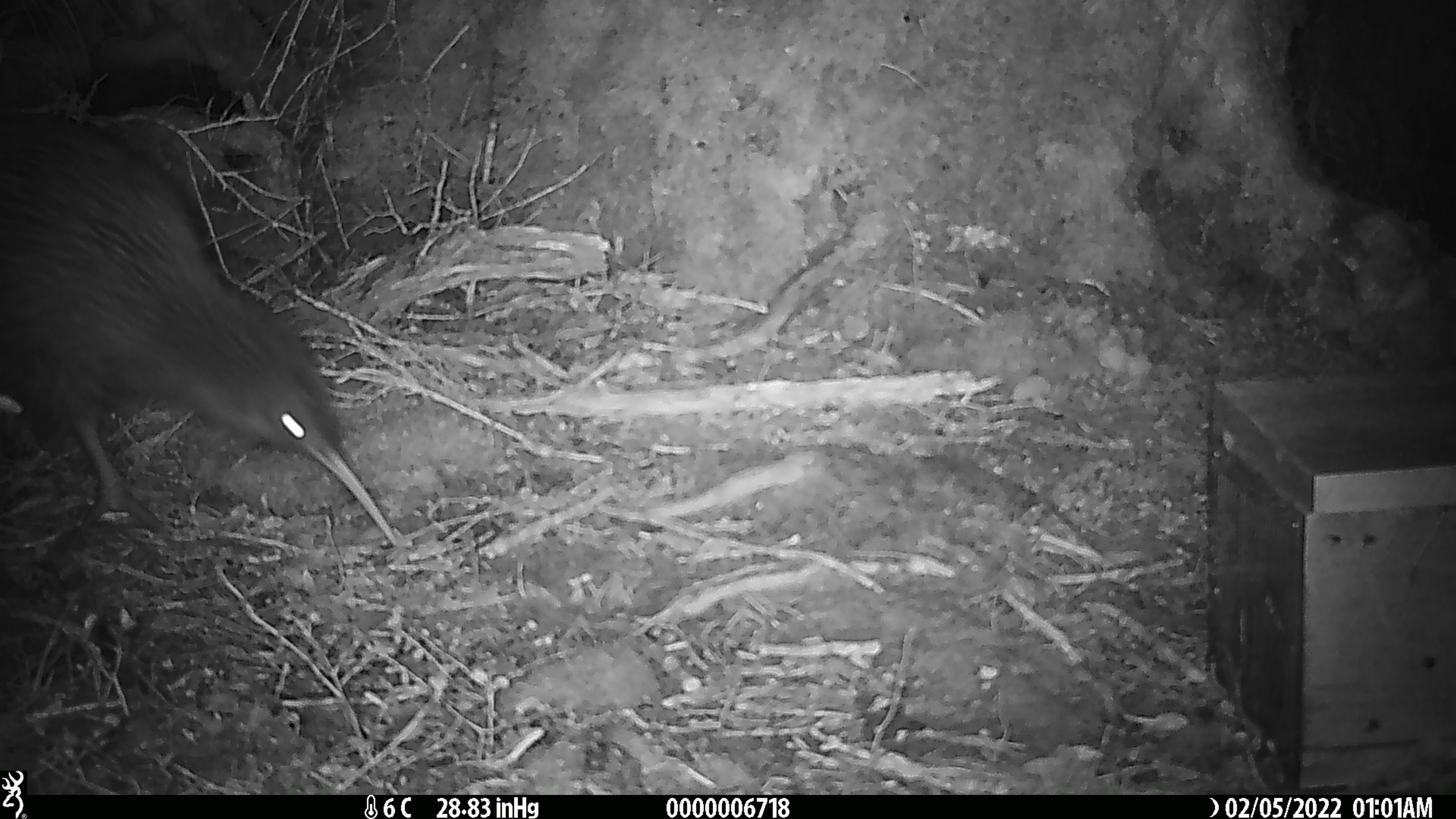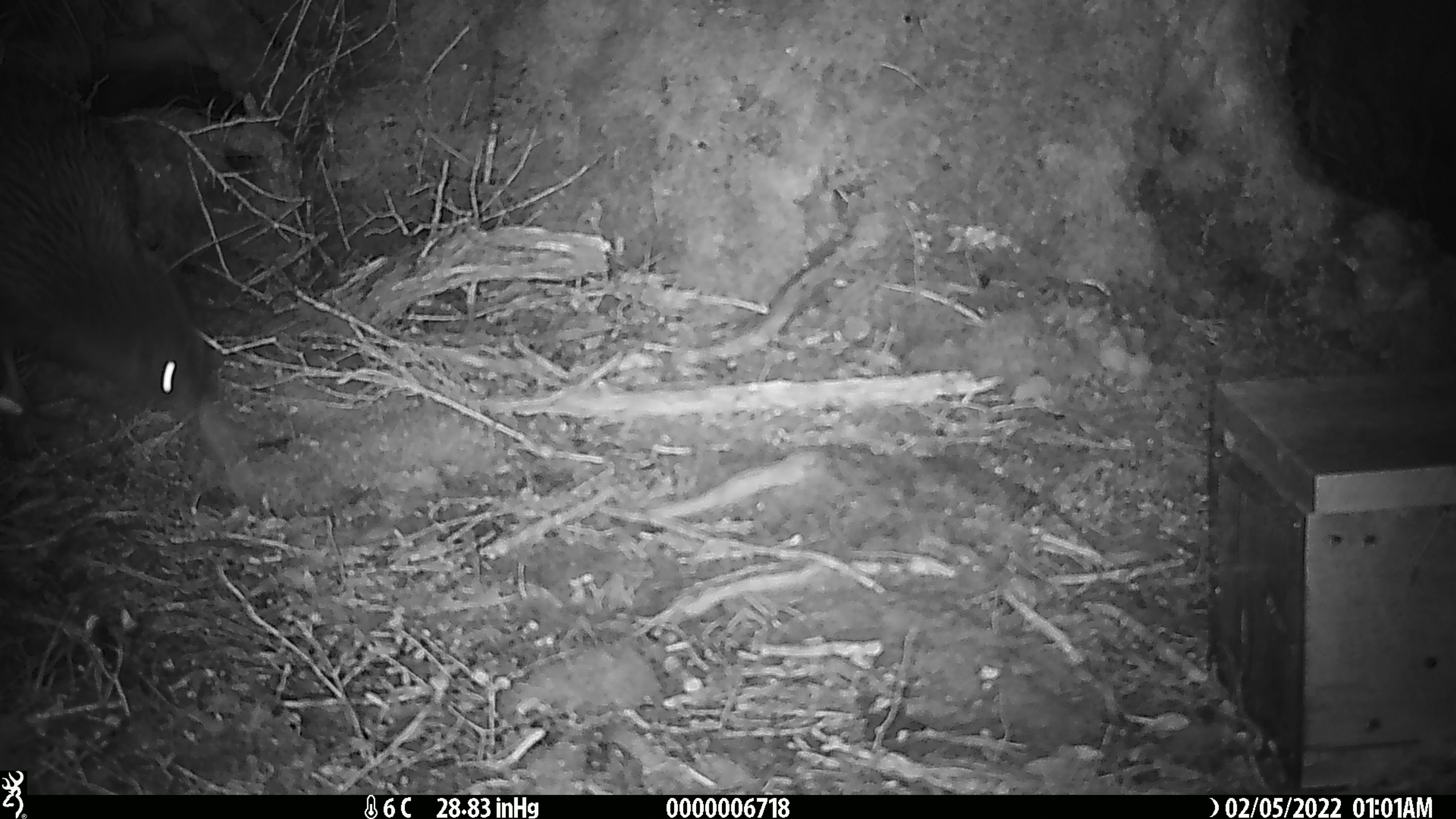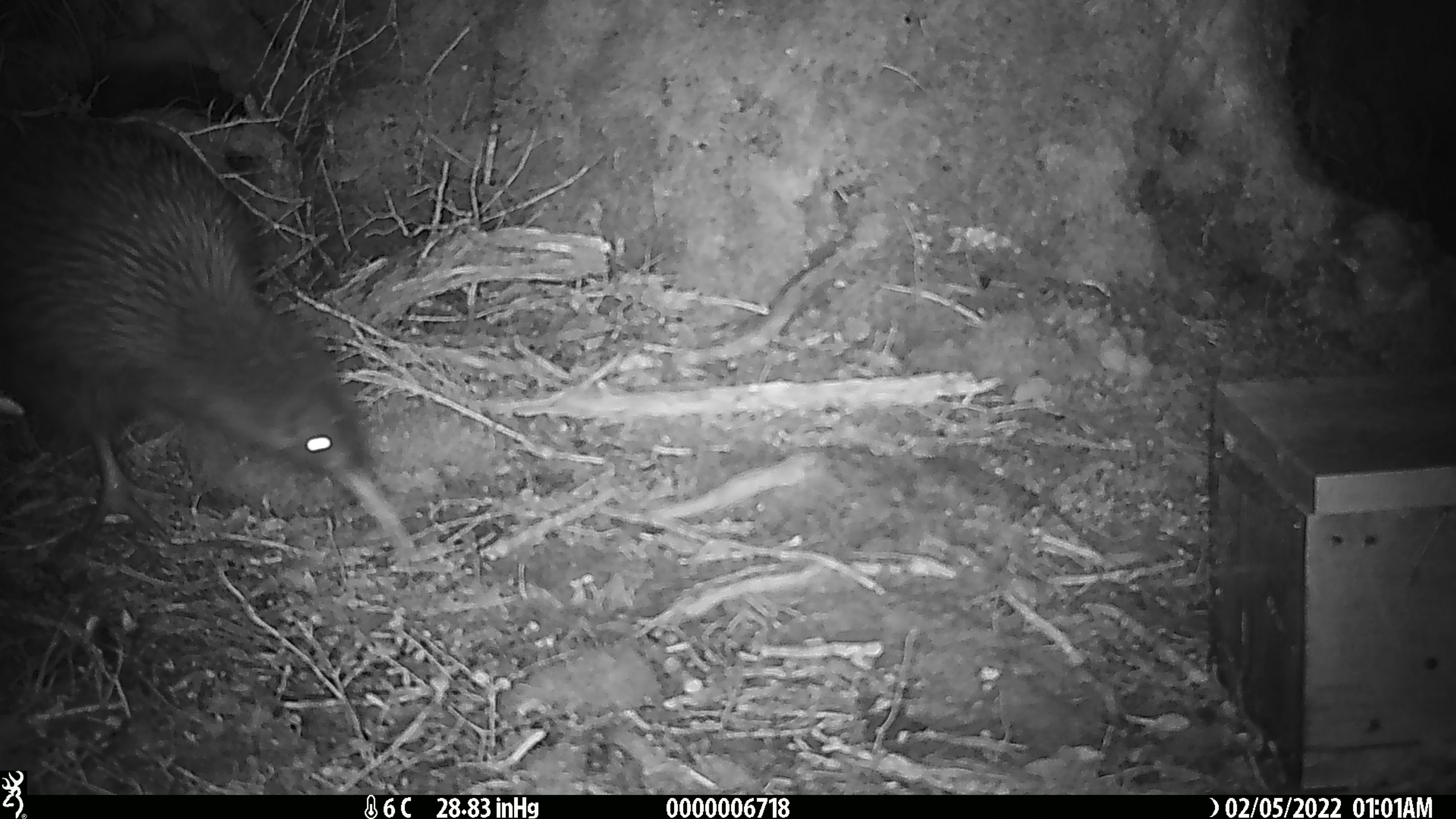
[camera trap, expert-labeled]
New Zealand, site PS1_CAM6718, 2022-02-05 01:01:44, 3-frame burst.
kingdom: Animalia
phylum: Chordata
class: Aves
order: Apterygiformes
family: Apterygidae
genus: Apteryx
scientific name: Apteryx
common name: kiwi